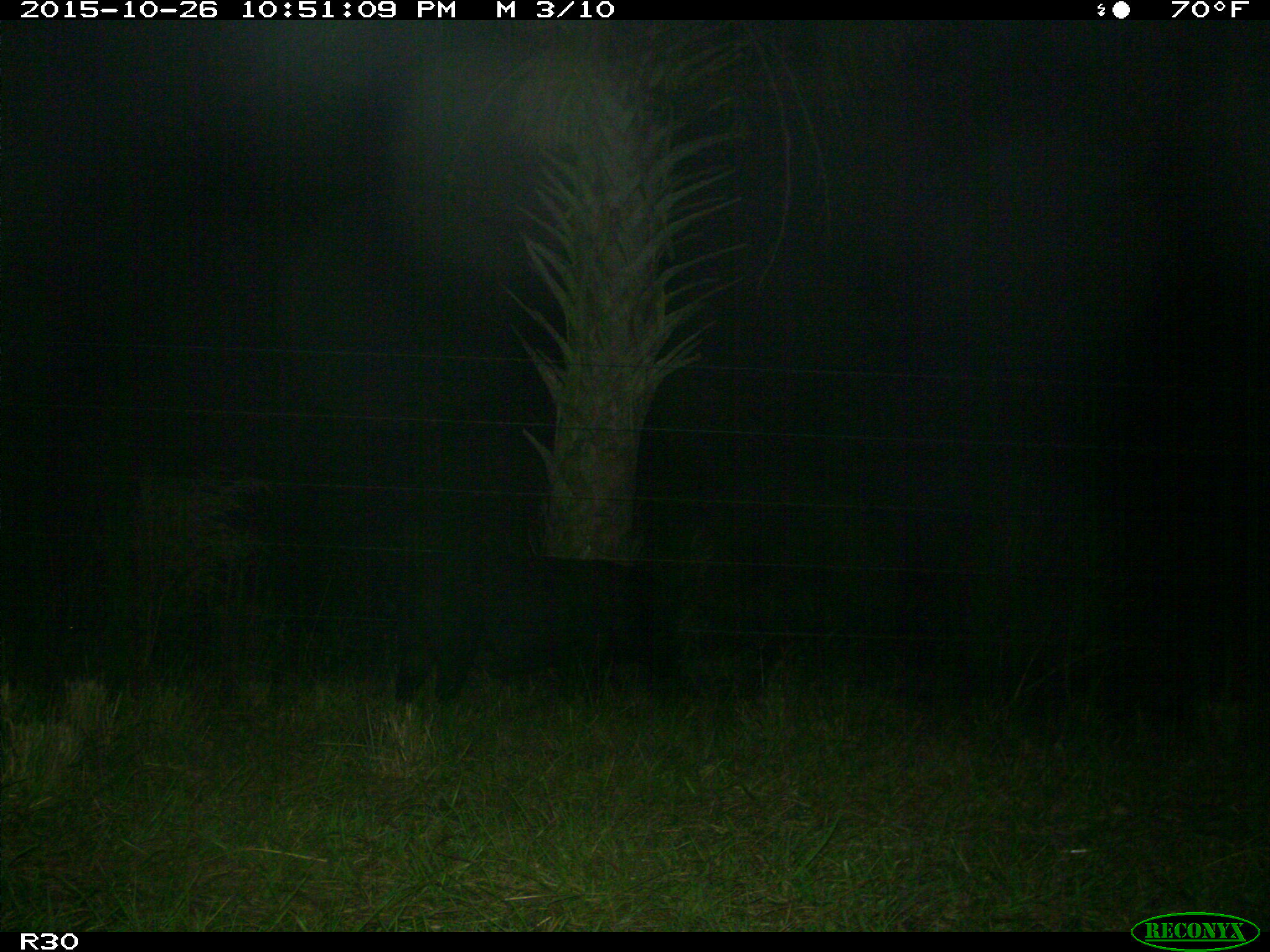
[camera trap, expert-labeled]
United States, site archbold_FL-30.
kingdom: Animalia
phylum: Chordata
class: Mammalia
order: Artiodactyla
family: Suidae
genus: Sus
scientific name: Sus scrofa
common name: wild boar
Sus scrofa (wild boar).